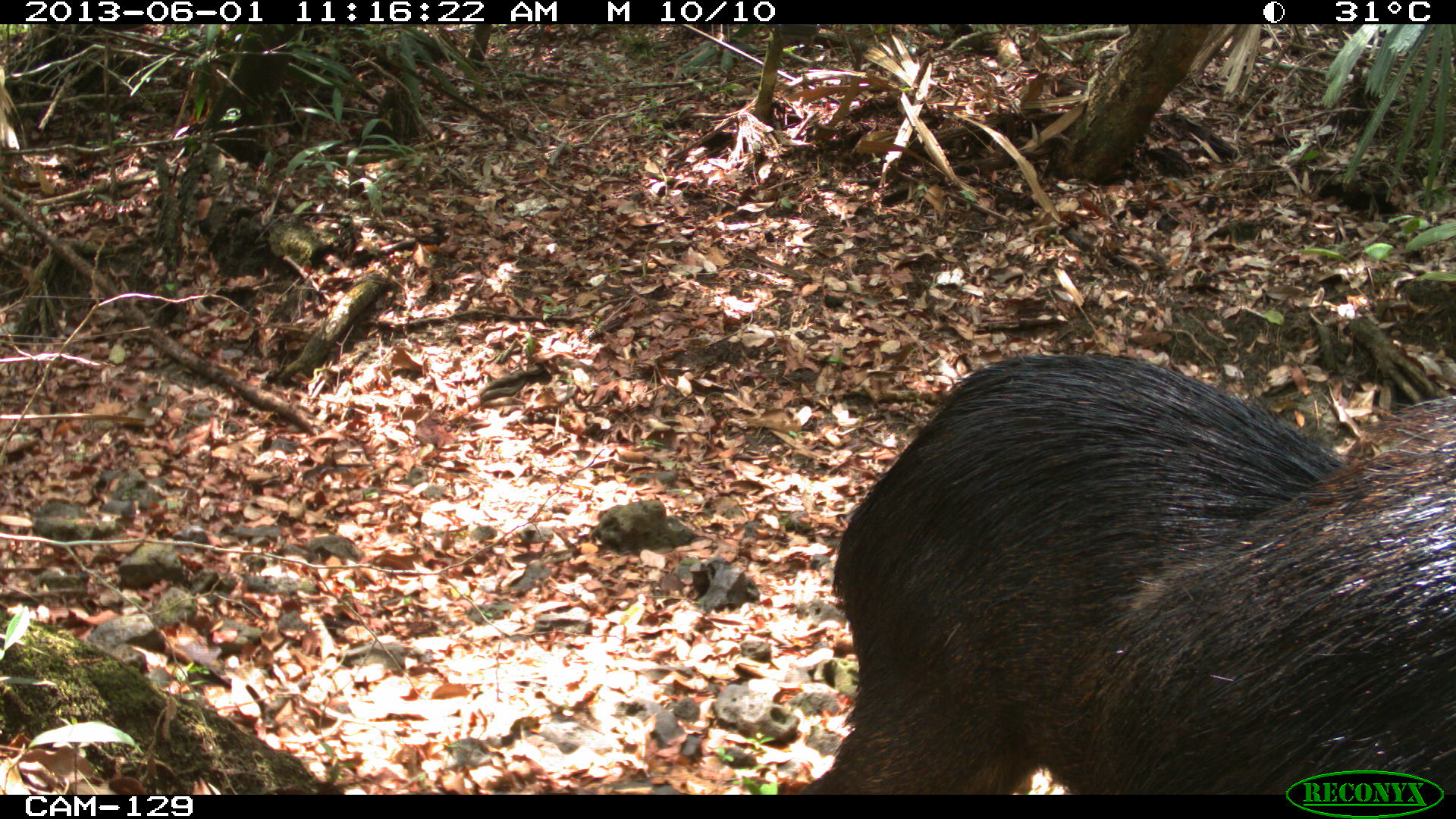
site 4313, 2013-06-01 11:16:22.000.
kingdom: Animalia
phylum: Chordata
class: Mammalia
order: Artiodactyla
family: Tayassuidae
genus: Tayassu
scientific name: Tayassu pecari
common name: white-lipped peccary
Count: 6.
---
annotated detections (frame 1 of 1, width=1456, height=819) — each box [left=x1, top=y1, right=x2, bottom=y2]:
tayassu pecari: [left=765, top=331, right=1455, bottom=799]